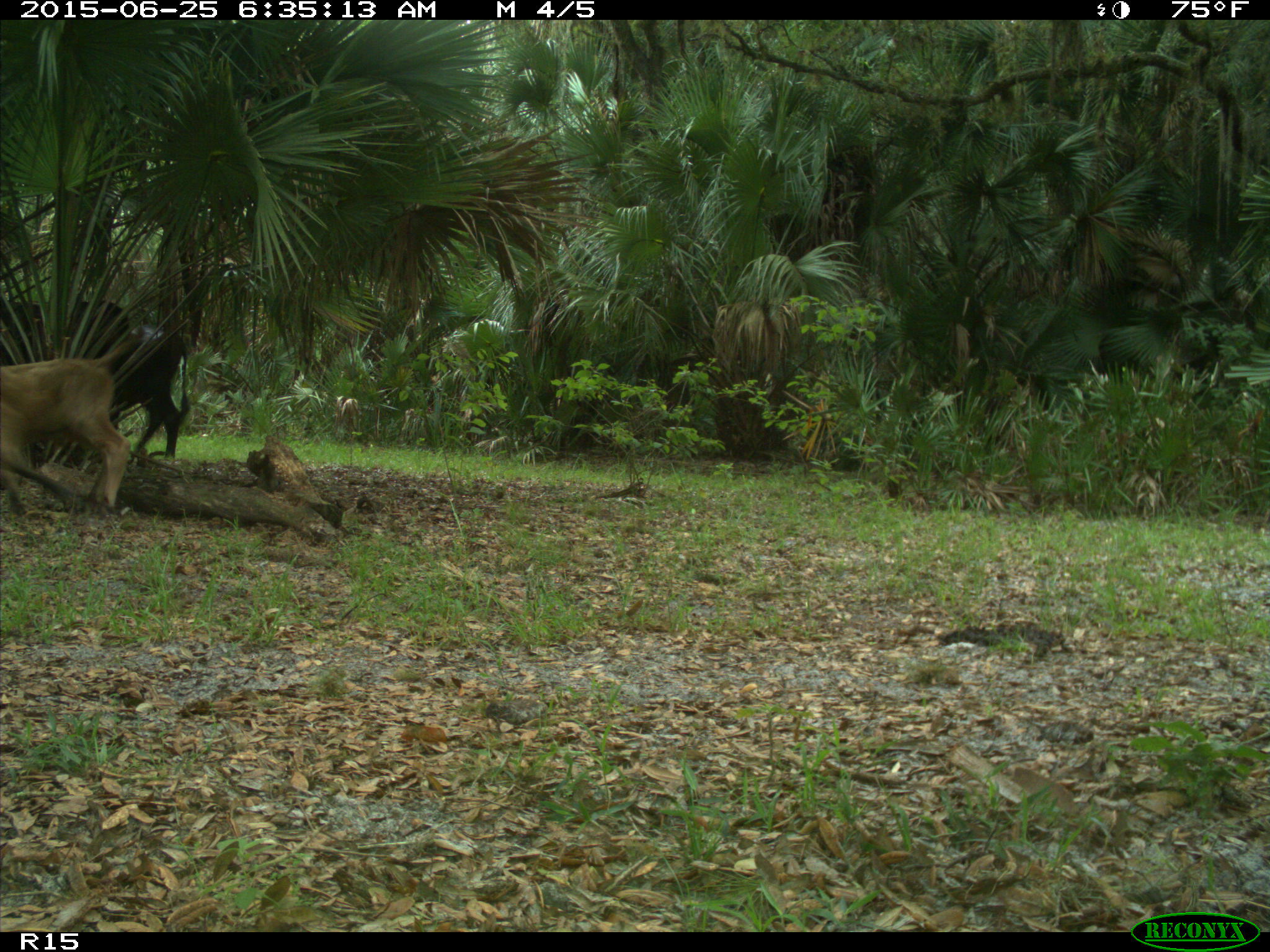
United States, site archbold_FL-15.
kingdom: Animalia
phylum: Chordata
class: Mammalia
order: Artiodactyla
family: Bovidae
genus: Bos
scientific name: Bos taurus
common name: domestic cow